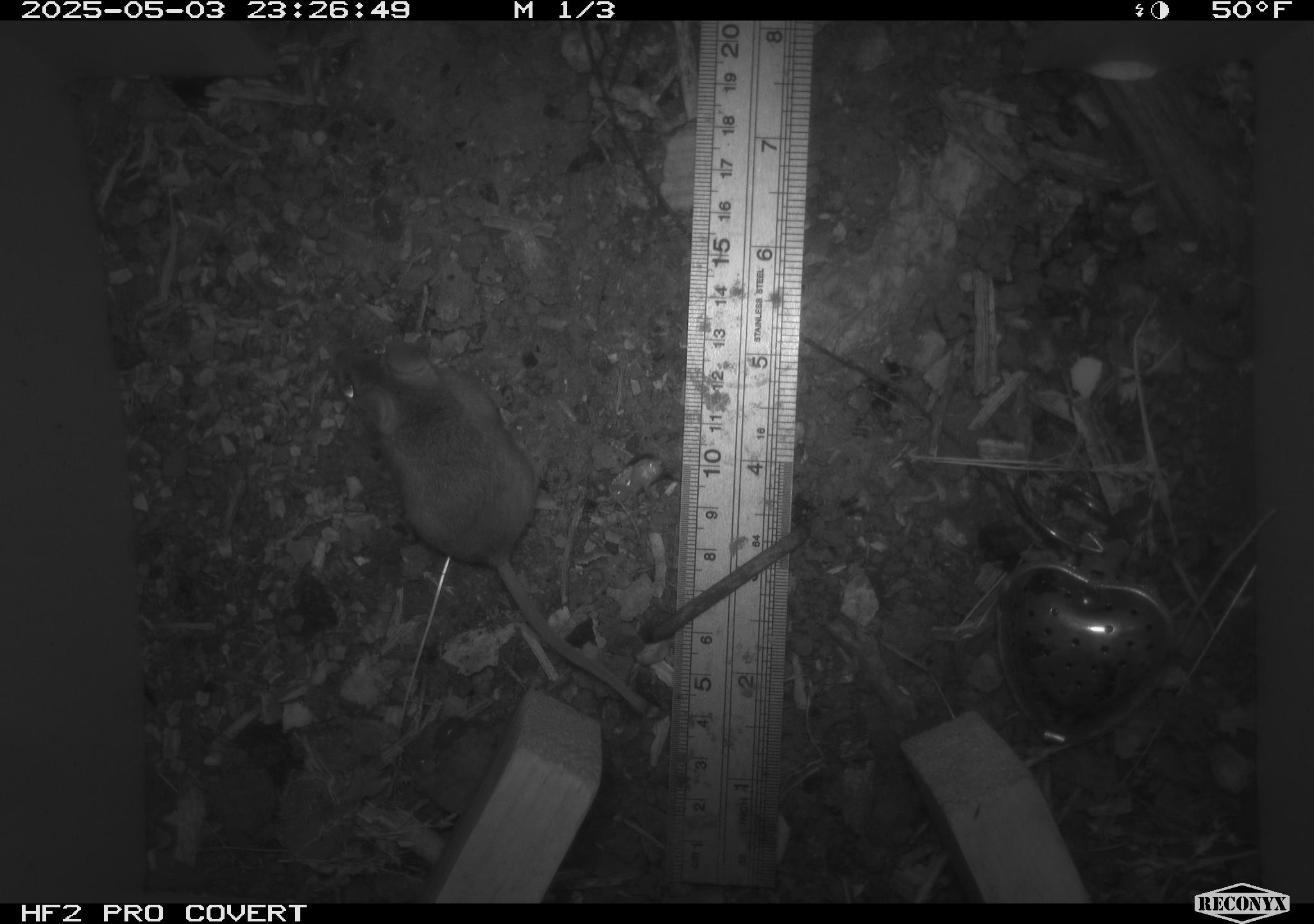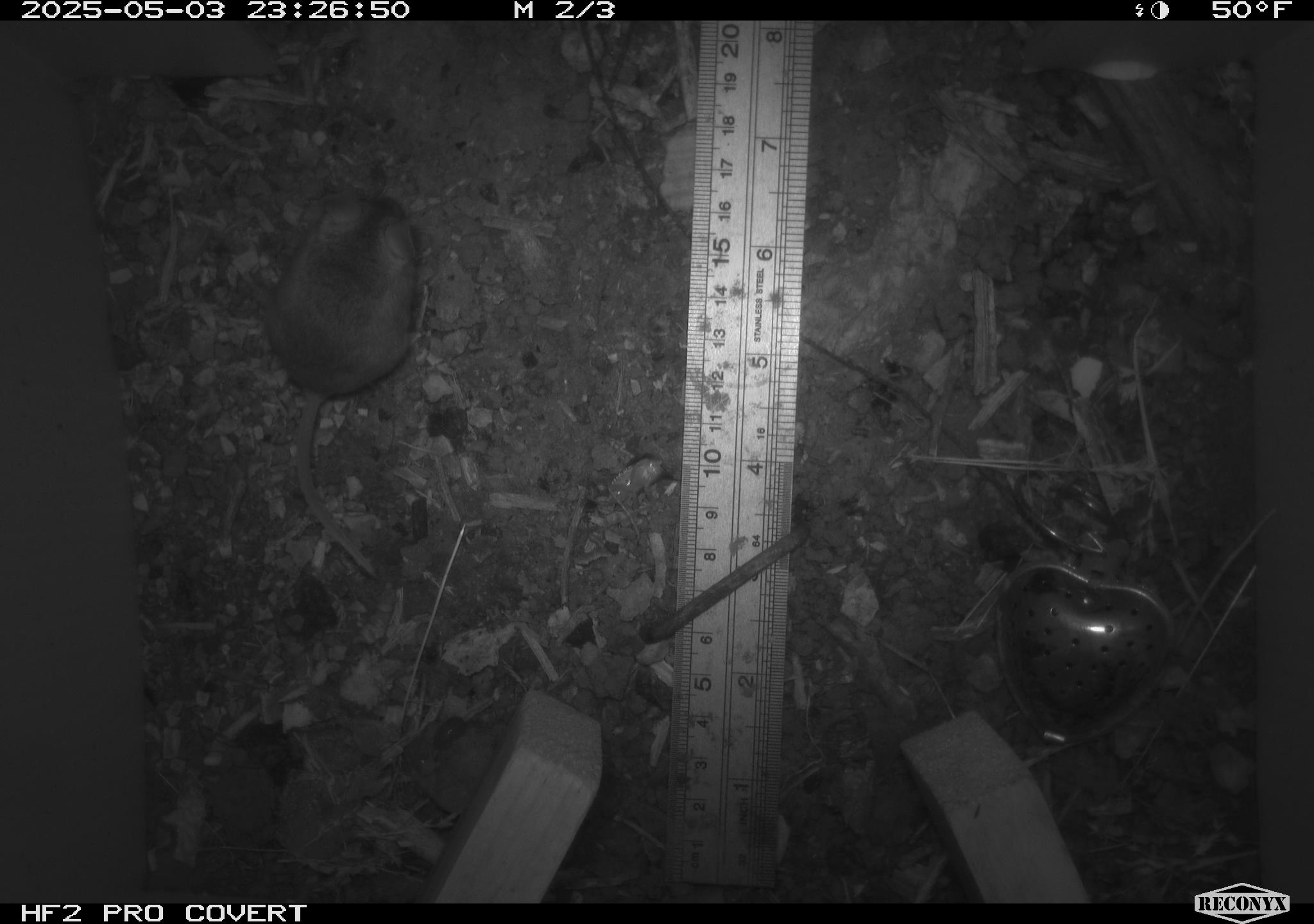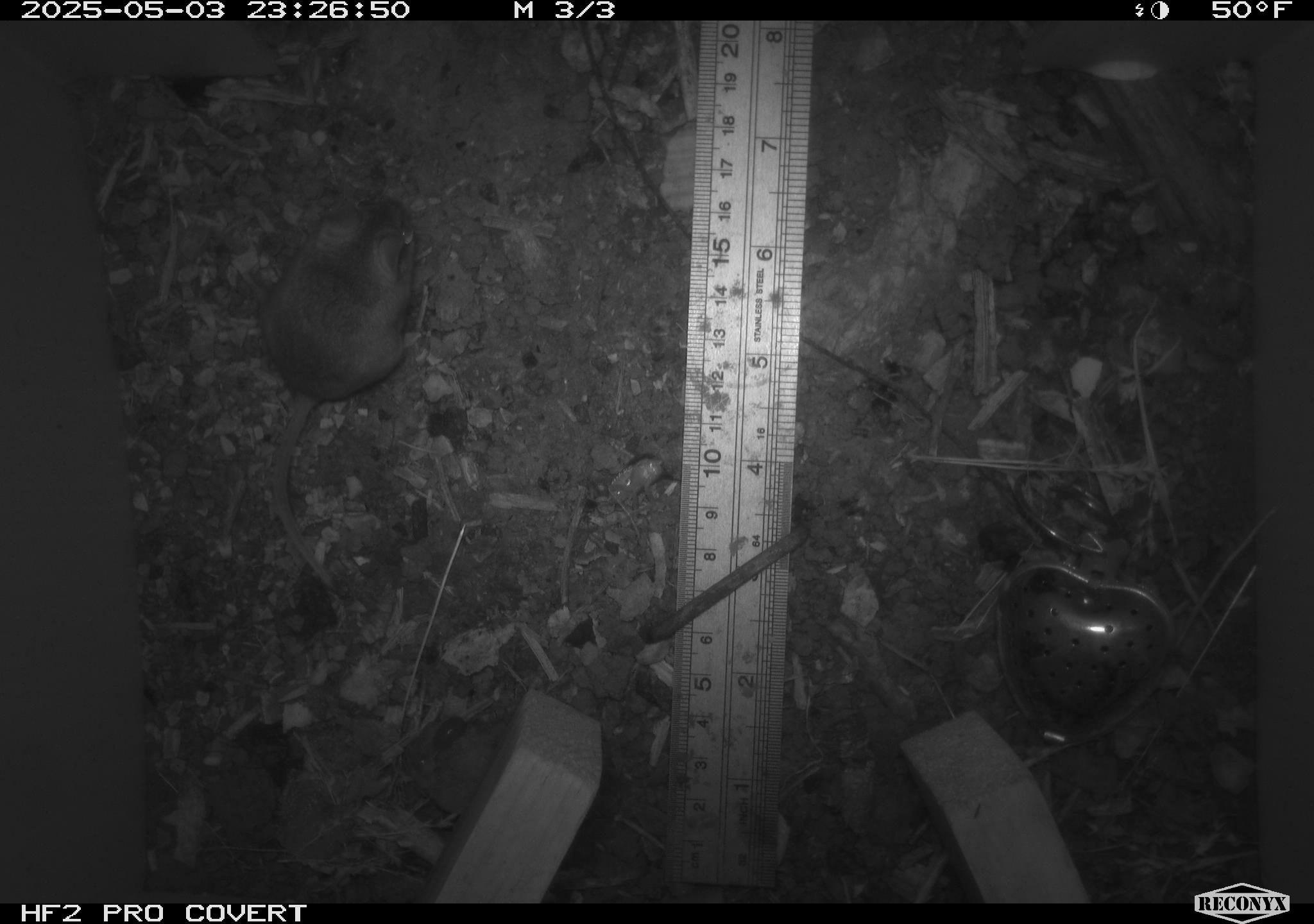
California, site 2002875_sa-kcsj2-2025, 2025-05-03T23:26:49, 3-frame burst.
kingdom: Animalia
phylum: Chordata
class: Mammalia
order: Rodentia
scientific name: Rodentia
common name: rodent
Rodent (Rodentia).